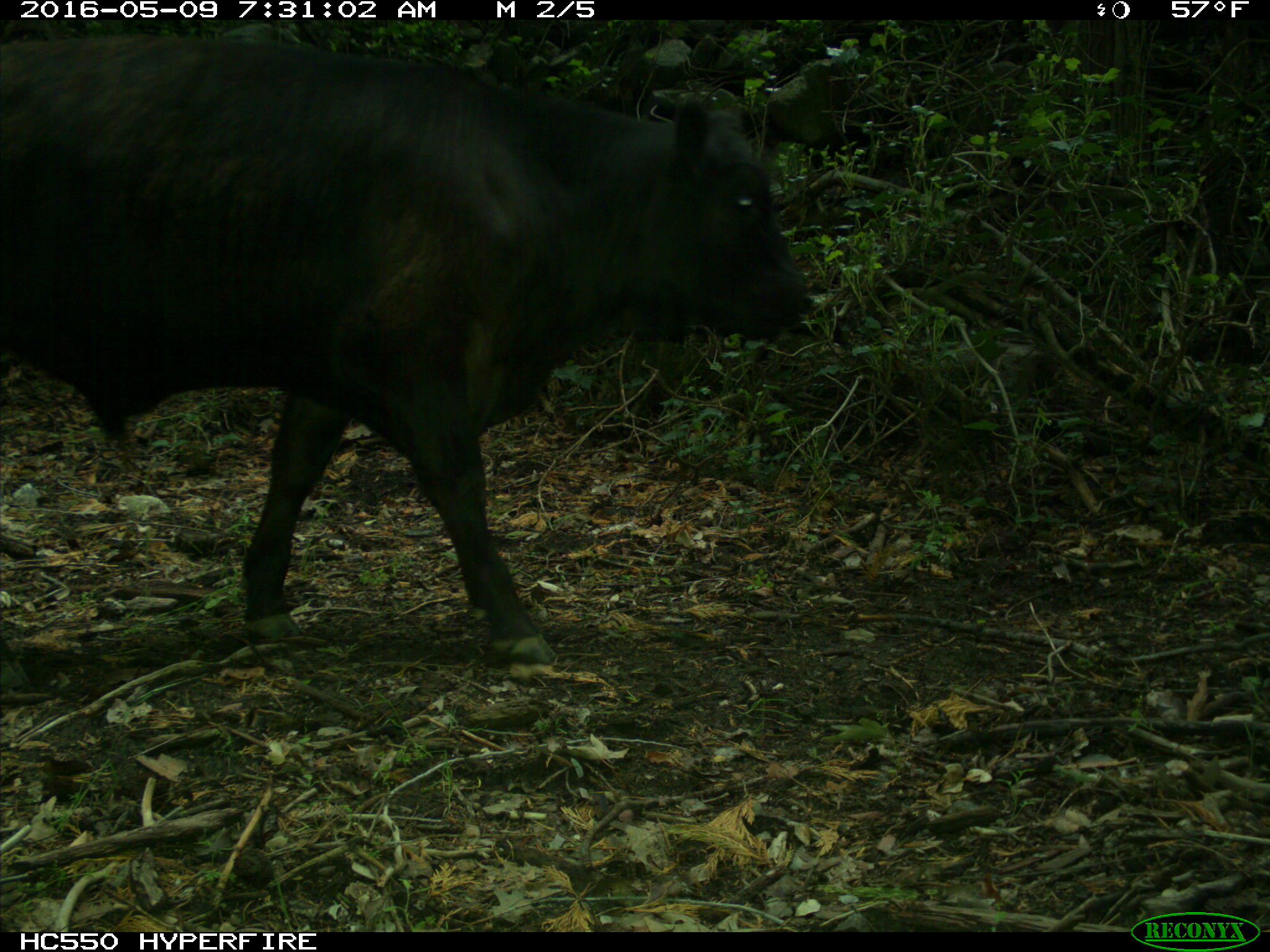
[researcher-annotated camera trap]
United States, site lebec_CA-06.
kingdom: Animalia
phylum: Chordata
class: Mammalia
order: Artiodactyla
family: Bovidae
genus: Bos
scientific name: Bos taurus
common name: domestic cow